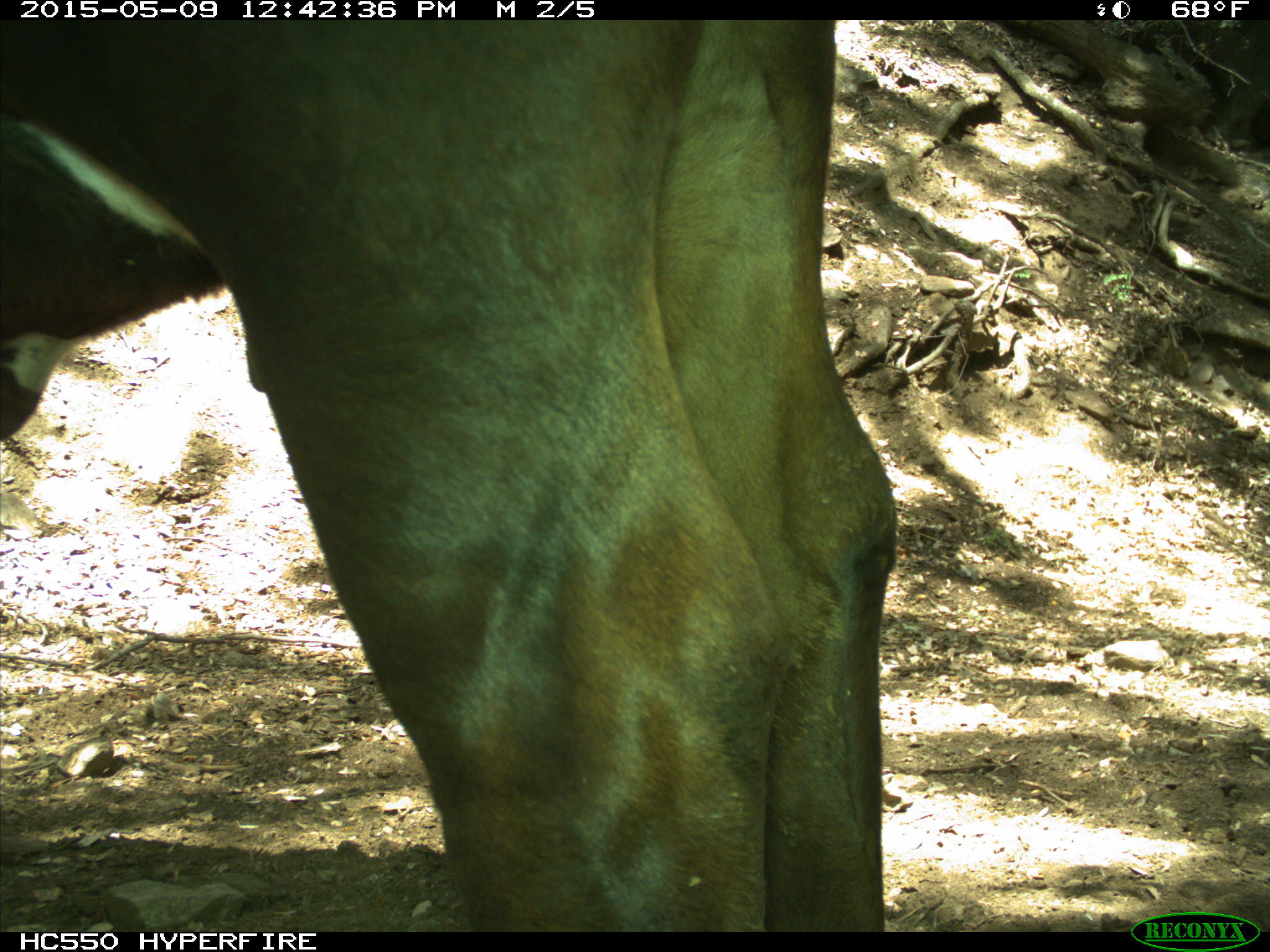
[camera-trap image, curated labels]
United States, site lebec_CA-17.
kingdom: Animalia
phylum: Chordata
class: Mammalia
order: Artiodactyla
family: Bovidae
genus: Bos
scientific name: Bos taurus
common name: domestic cow